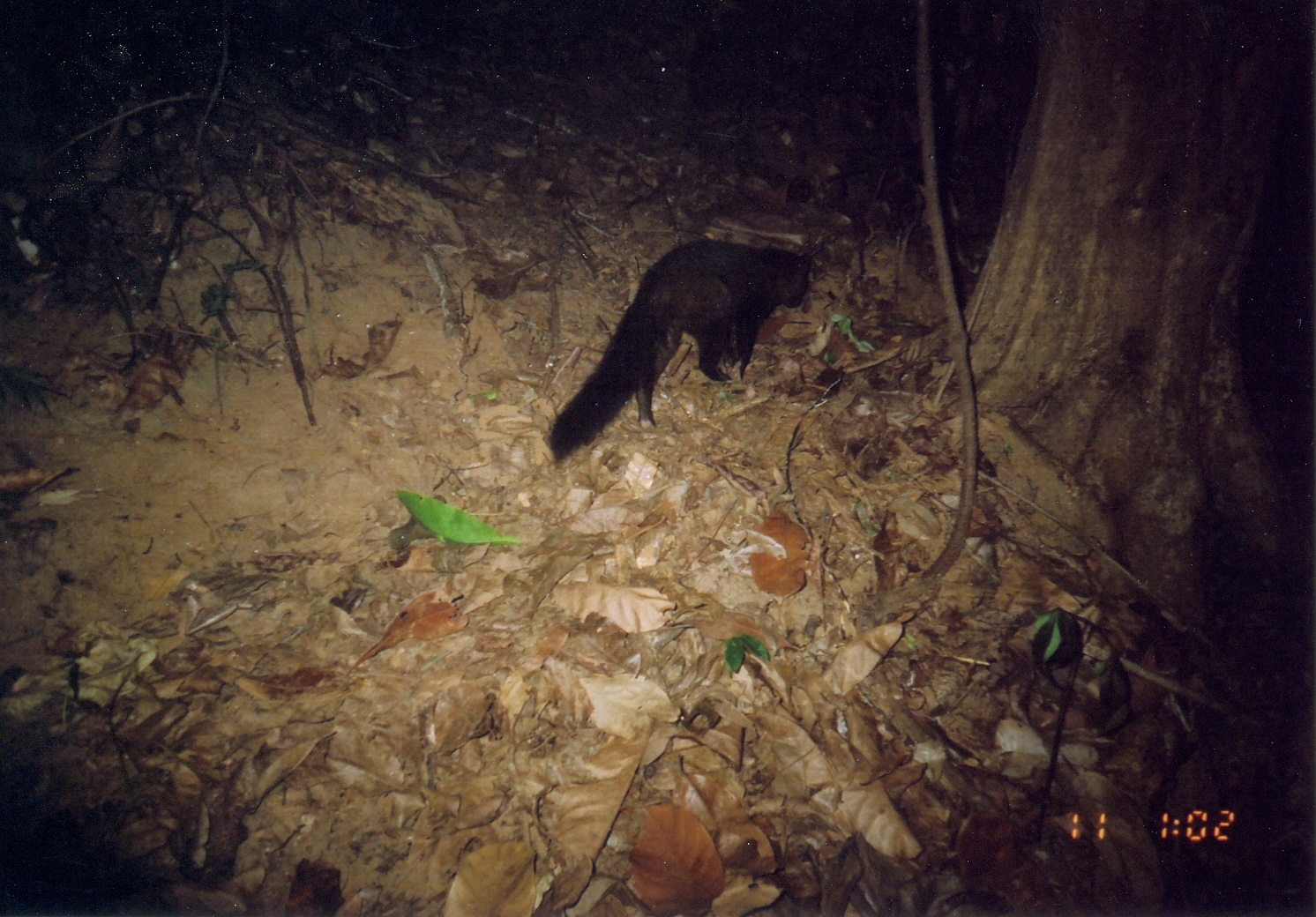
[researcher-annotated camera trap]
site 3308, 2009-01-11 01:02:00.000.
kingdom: Animalia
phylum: Chordata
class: Mammalia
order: Carnivora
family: Herpestidae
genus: Bdeogale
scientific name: Bdeogale crassicauda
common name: bushy-tailed mongoose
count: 1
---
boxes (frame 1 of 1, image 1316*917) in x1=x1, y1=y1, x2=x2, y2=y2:
bdeogale crassicauda: x1=545, y1=235, x2=815, y2=465